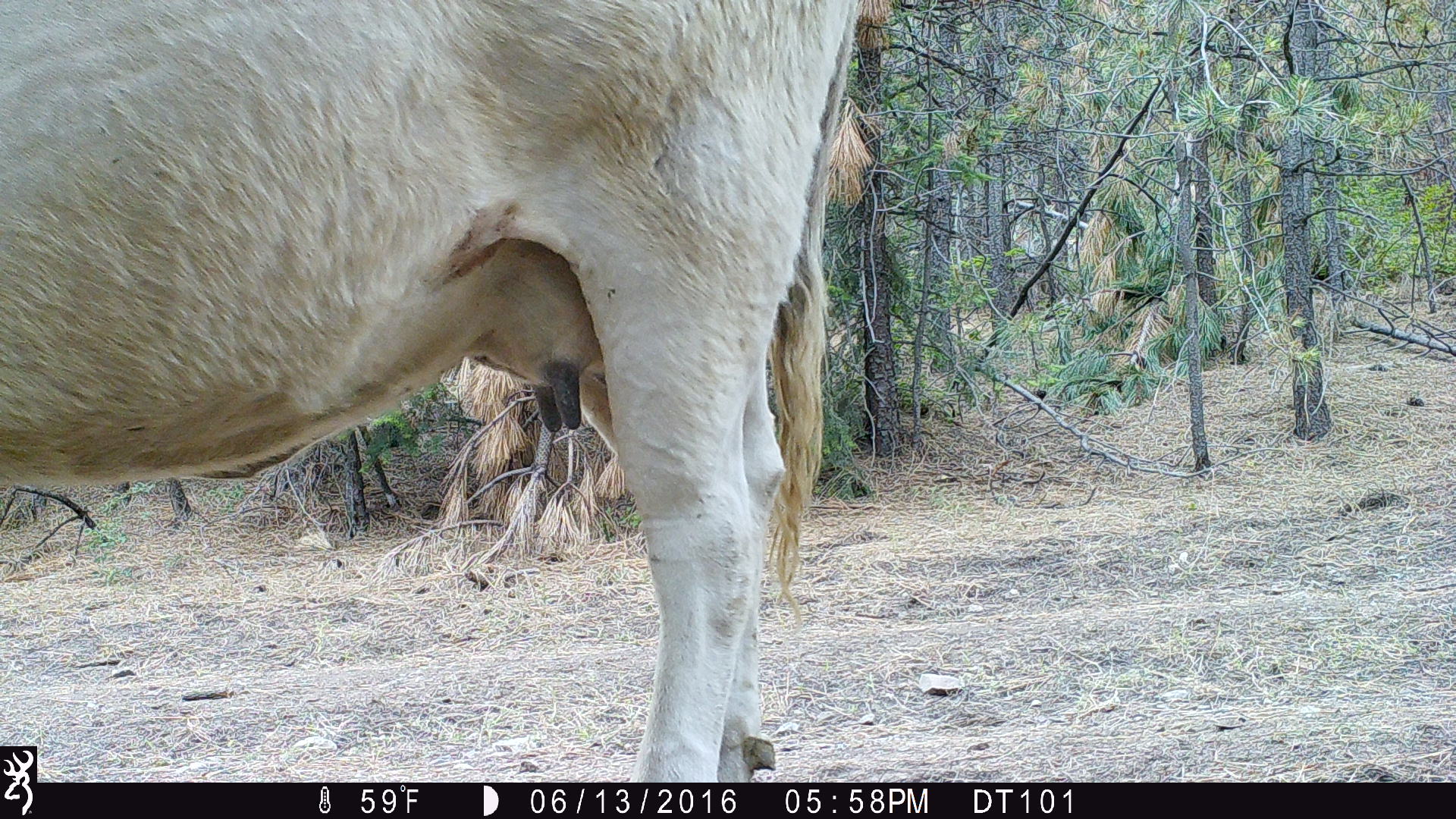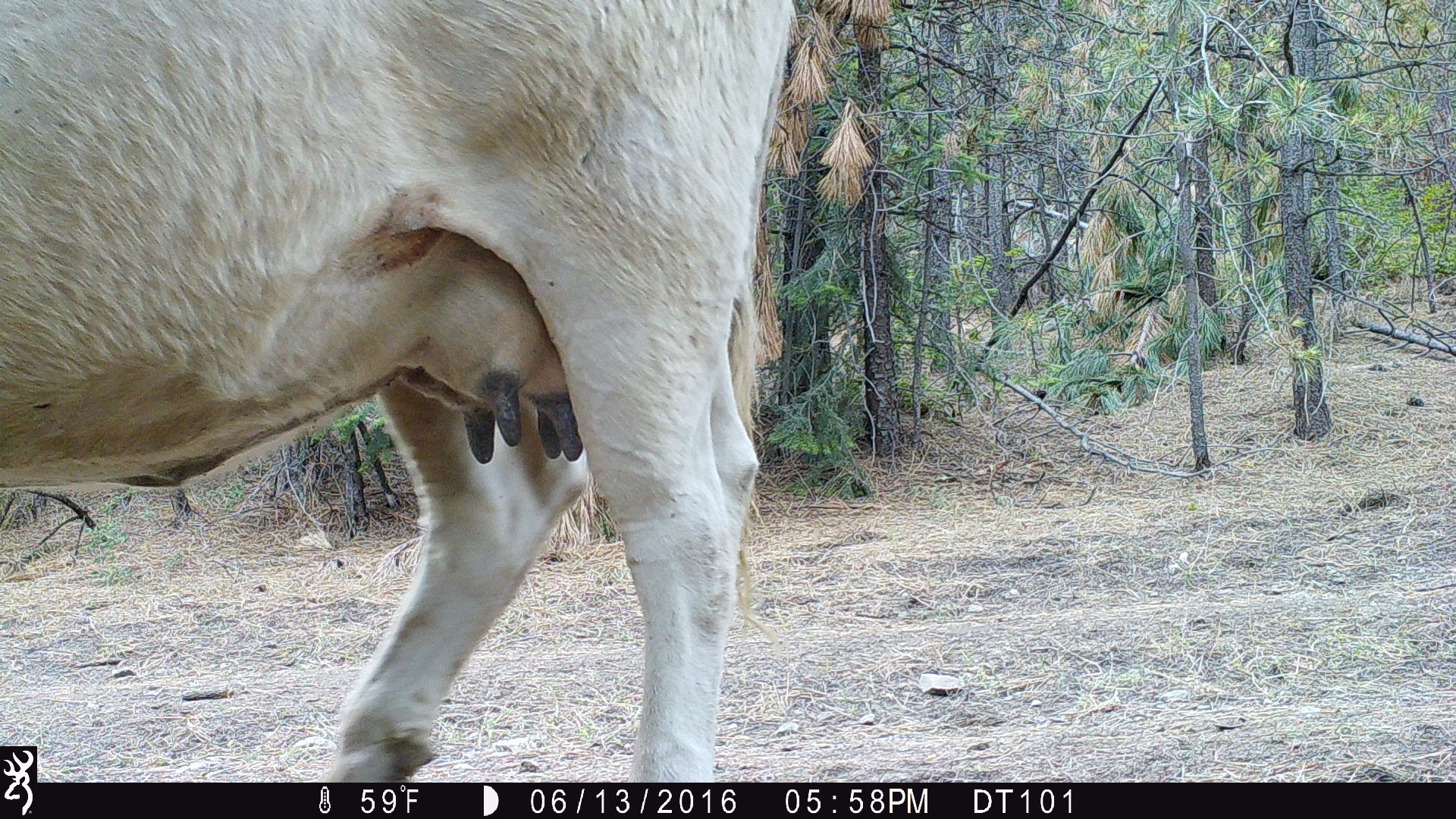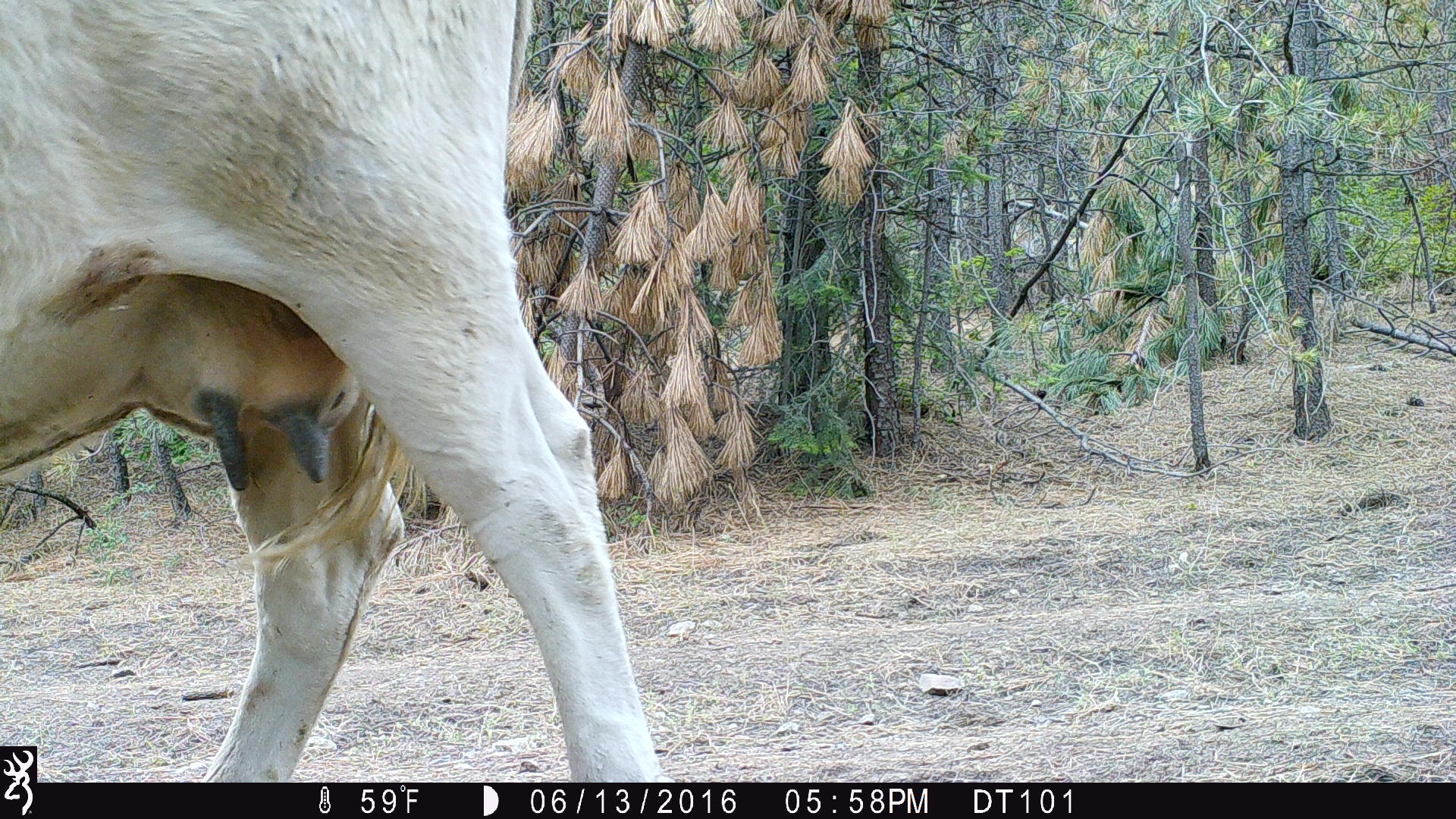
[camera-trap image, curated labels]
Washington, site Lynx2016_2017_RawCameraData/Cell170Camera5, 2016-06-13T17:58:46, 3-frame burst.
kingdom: Animalia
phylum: Chordata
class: Mammalia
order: Artiodactyla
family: Bovidae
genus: Bos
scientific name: Bos taurus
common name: domestic cattle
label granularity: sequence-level